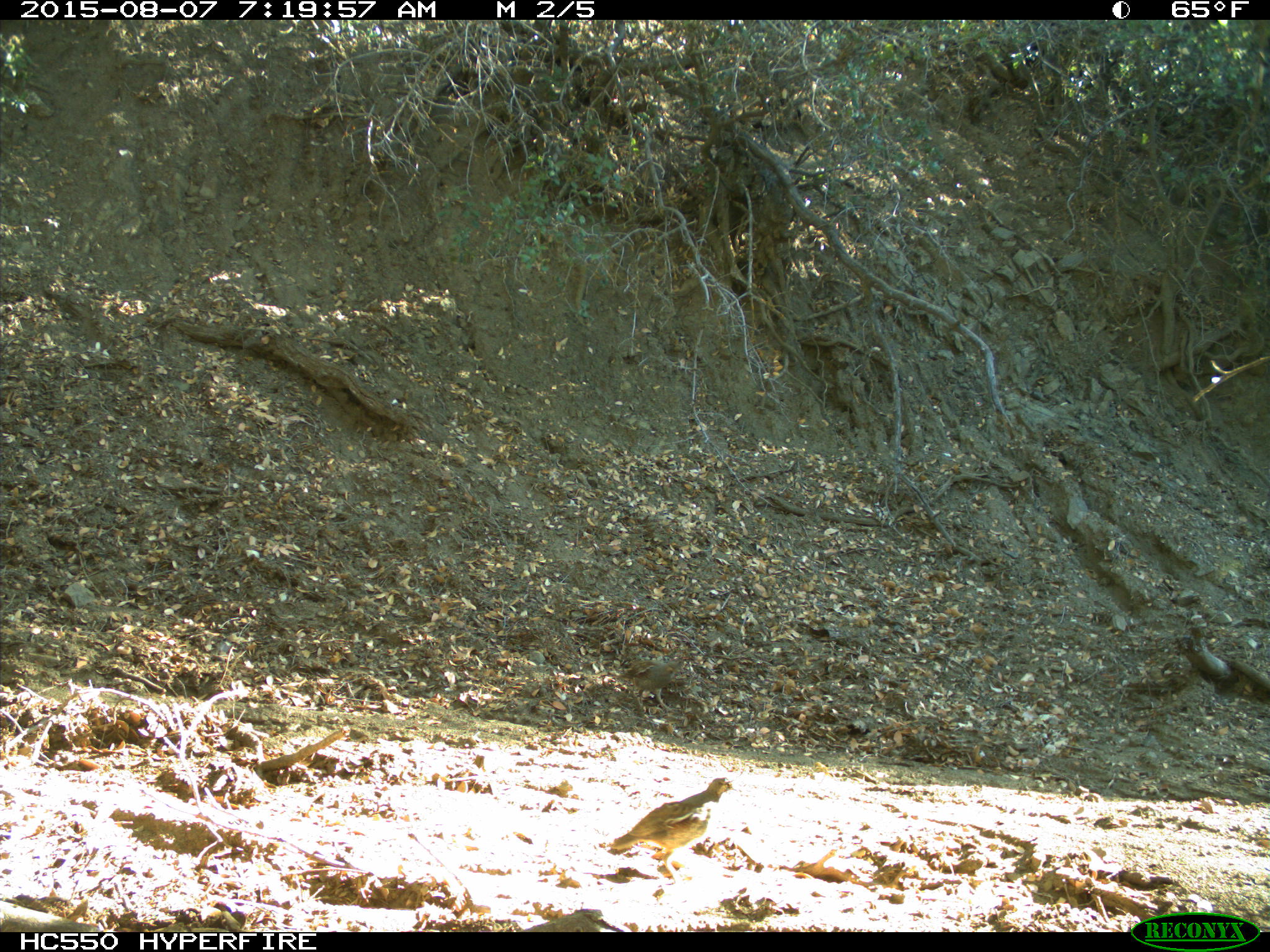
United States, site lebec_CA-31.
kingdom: Animalia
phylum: Chordata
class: Aves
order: Galliformes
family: Odontophoridae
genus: Callipepla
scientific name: Callipepla californica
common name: california quail